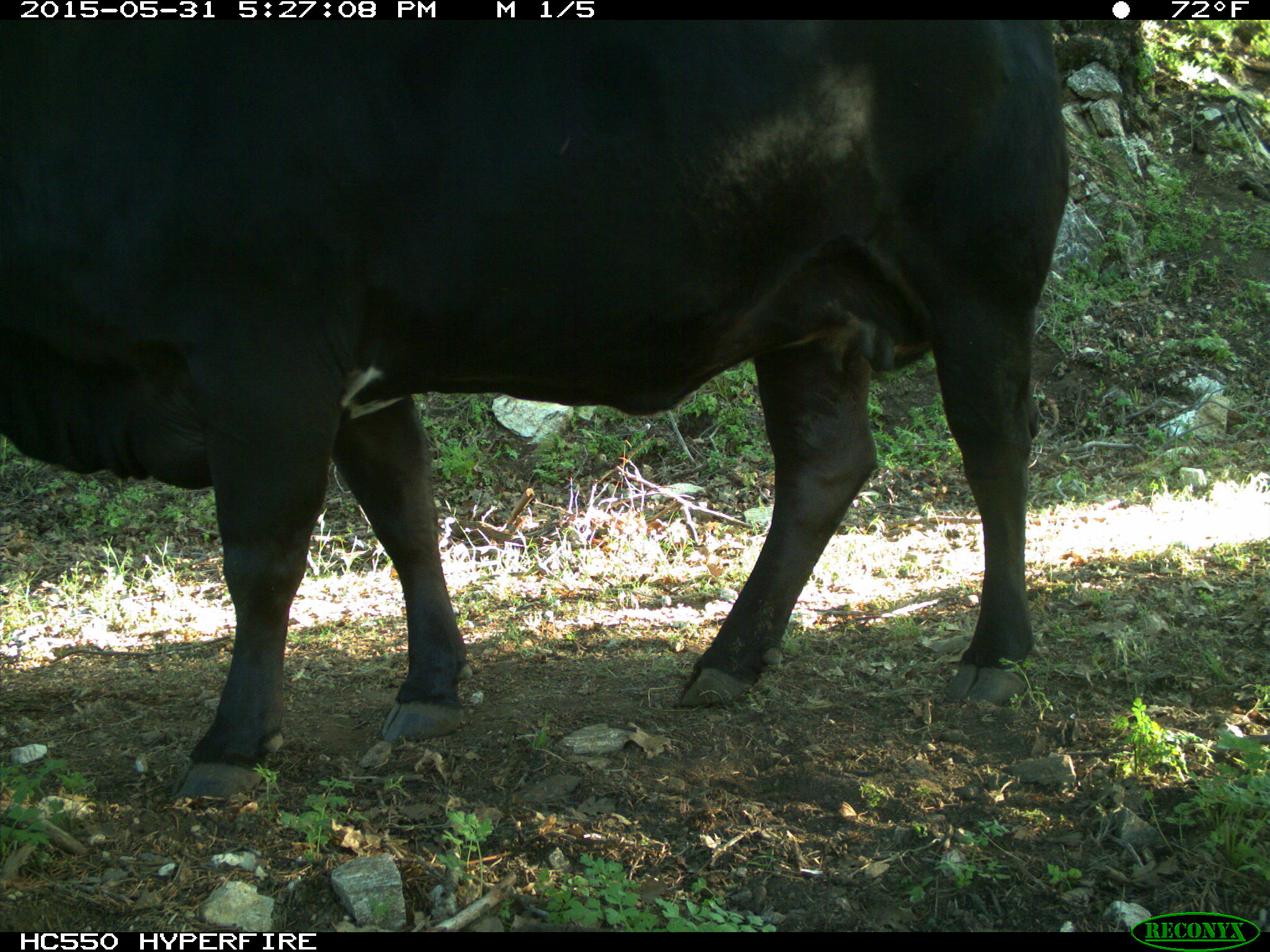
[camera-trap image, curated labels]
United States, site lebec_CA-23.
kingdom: Animalia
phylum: Chordata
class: Mammalia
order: Artiodactyla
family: Bovidae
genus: Bos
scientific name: Bos taurus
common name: domestic cow